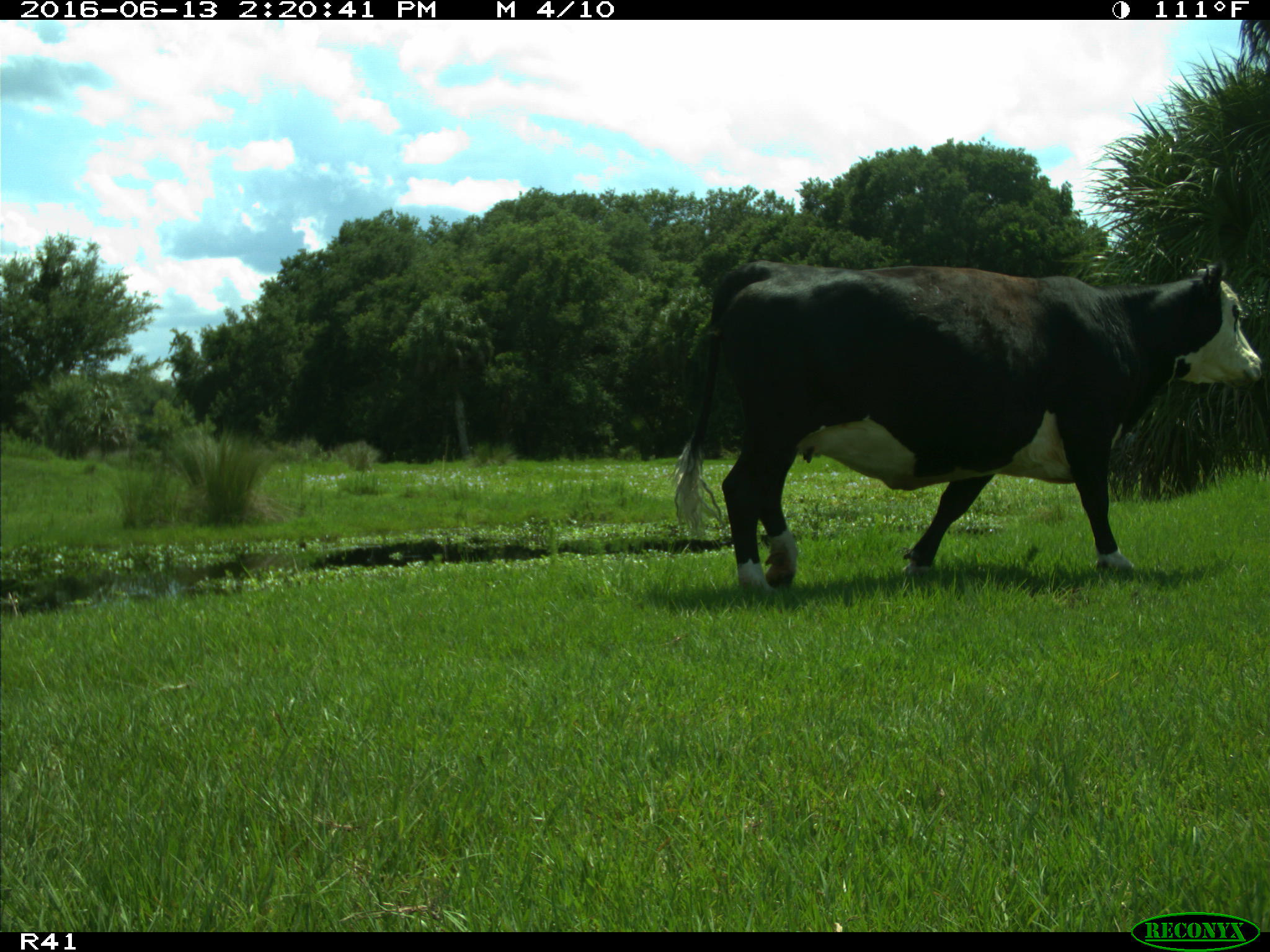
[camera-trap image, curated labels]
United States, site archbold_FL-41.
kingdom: Animalia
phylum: Chordata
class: Mammalia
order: Artiodactyla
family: Bovidae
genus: Bos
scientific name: Bos taurus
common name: domestic cow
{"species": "Bos taurus (domestic cow)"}